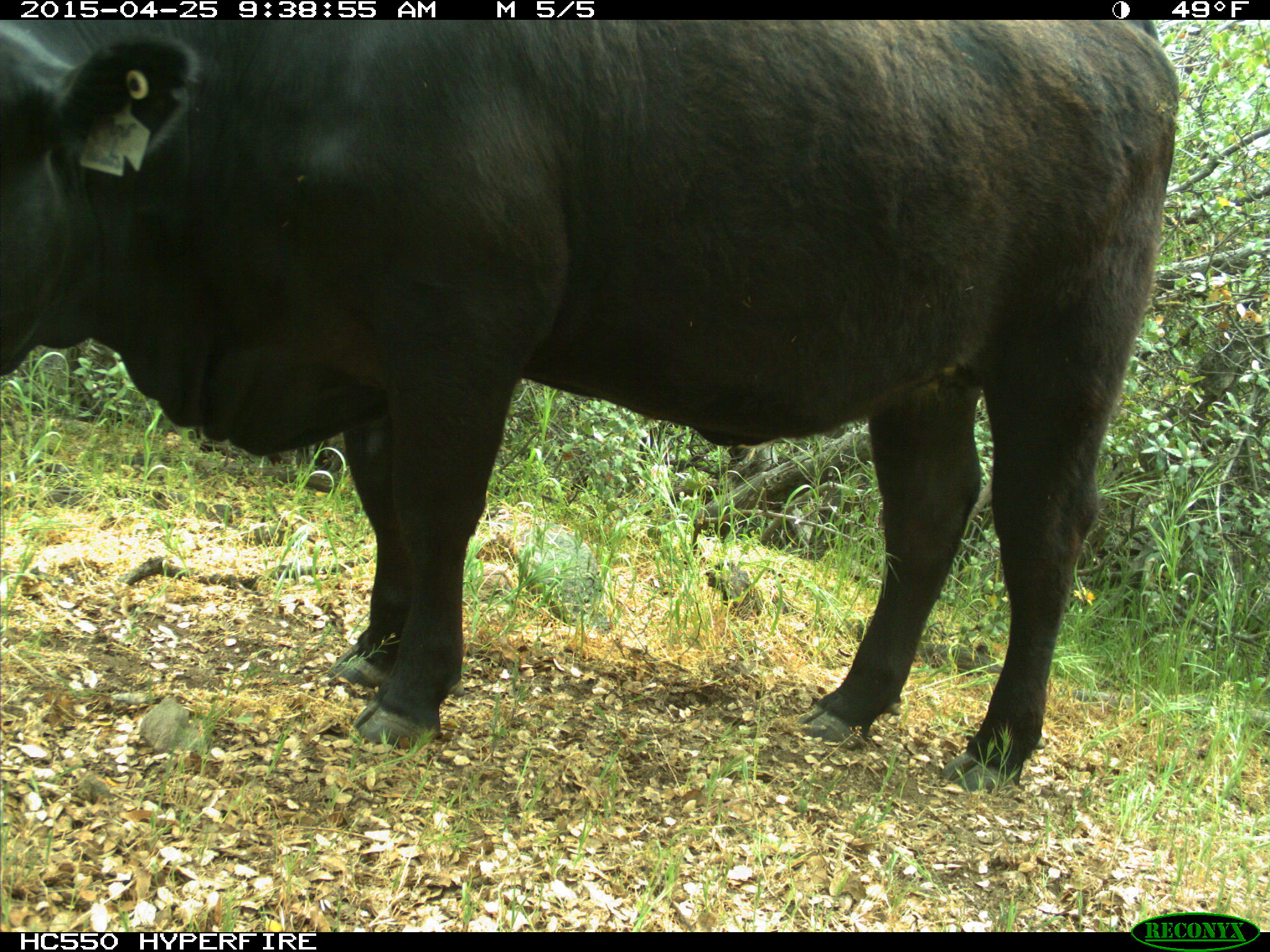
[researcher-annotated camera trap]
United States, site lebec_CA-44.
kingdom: Animalia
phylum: Chordata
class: Mammalia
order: Artiodactyla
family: Suidae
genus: Sus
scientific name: Sus scrofa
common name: wild boar